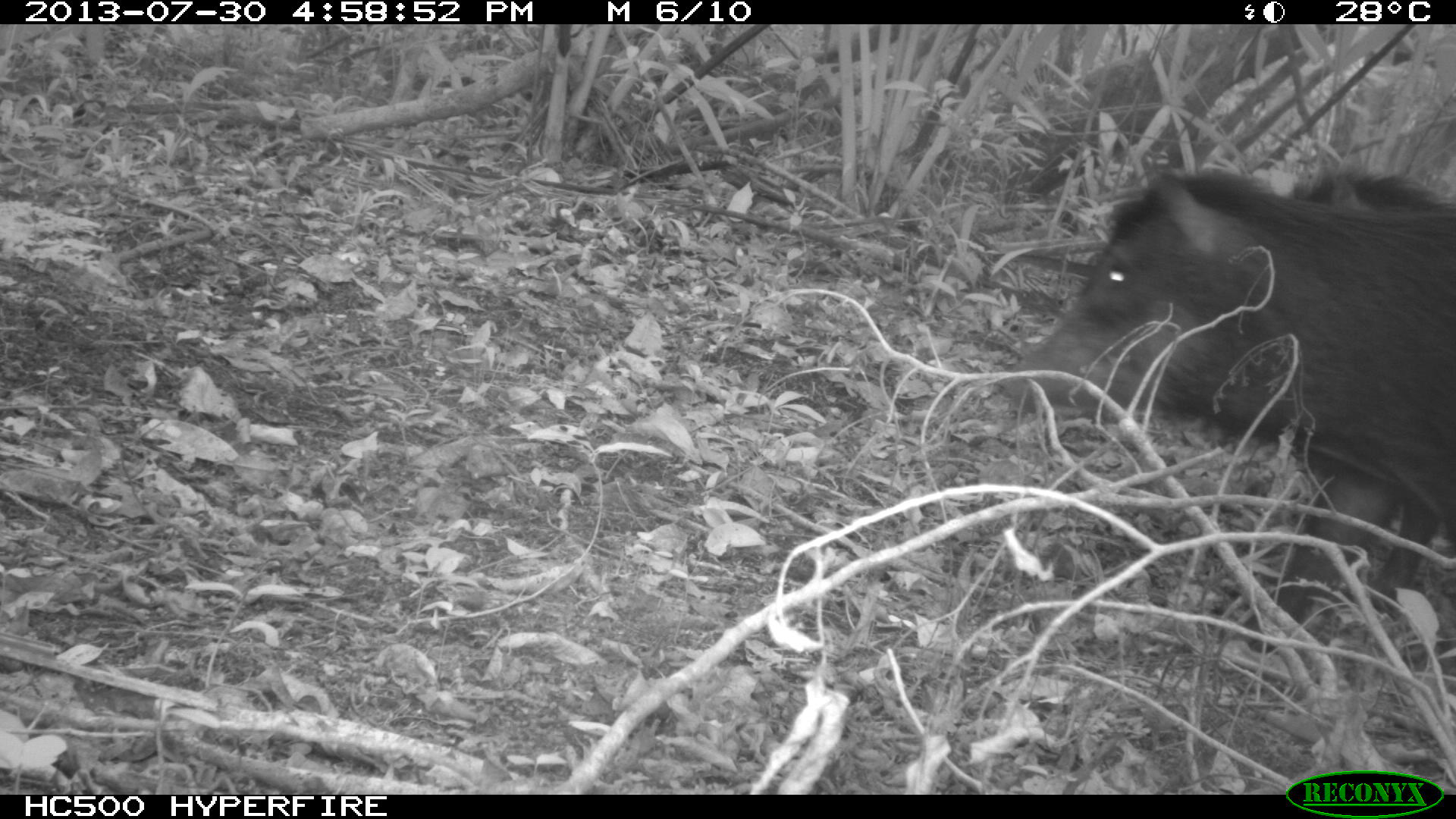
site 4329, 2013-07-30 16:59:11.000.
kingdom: Animalia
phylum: Chordata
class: Mammalia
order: Artiodactyla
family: Tayassuidae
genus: Tayassu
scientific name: Tayassu pecari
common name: white-lipped peccary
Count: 2.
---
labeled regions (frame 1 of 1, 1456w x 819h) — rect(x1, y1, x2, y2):
tayassu pecari: rect(992, 164, 1456, 552); rect(1236, 163, 1456, 652)